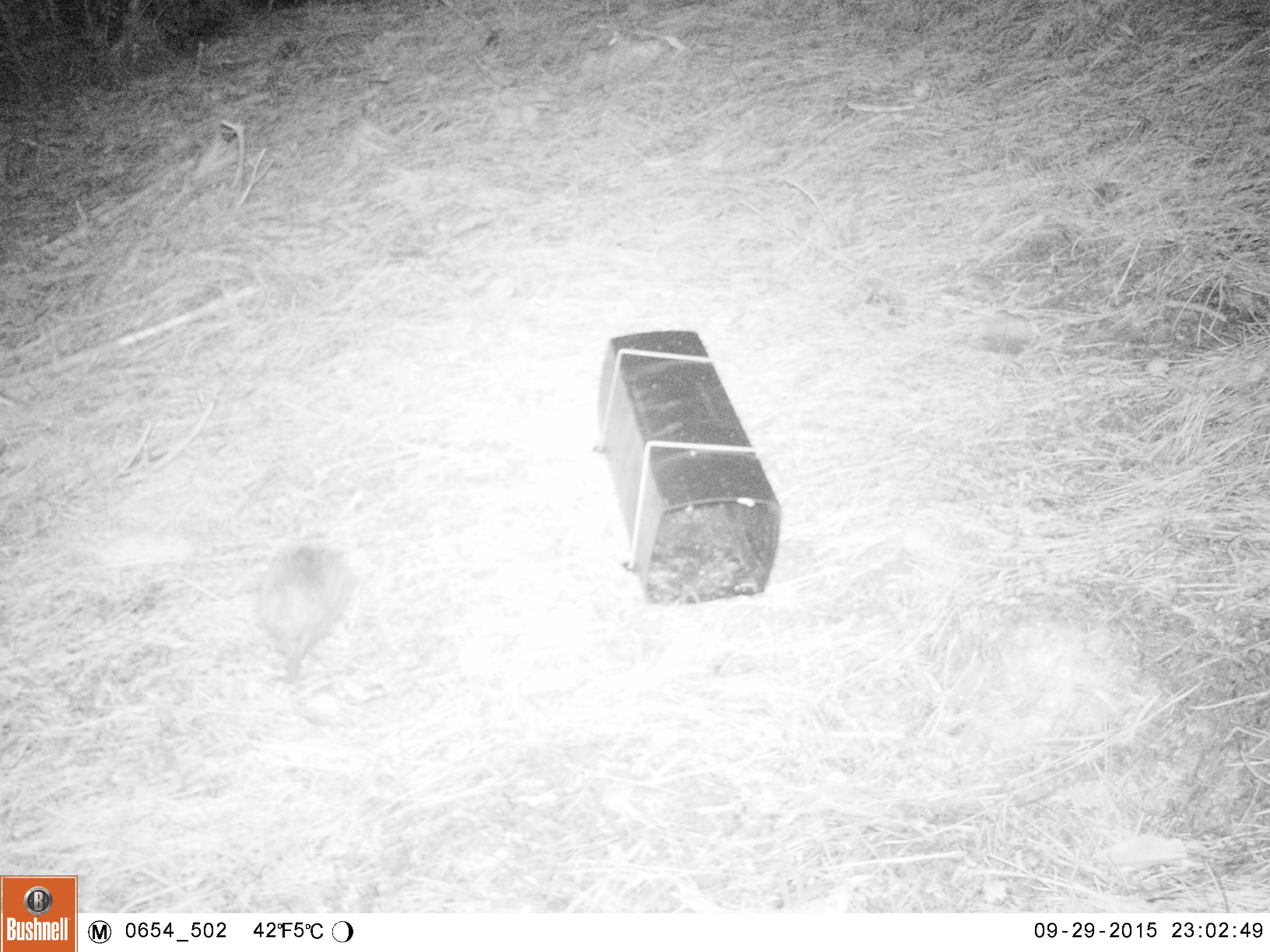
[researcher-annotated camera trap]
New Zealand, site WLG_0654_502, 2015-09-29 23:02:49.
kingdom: Animalia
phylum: Chordata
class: Mammalia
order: Eulipotyphla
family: Erinaceidae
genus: Erinaceus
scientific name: Erinaceus europaeus europaeus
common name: european hedgehog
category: hedgehog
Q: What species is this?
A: Hedgehog (european hedgehog) (Erinaceus europaeus europaeus).